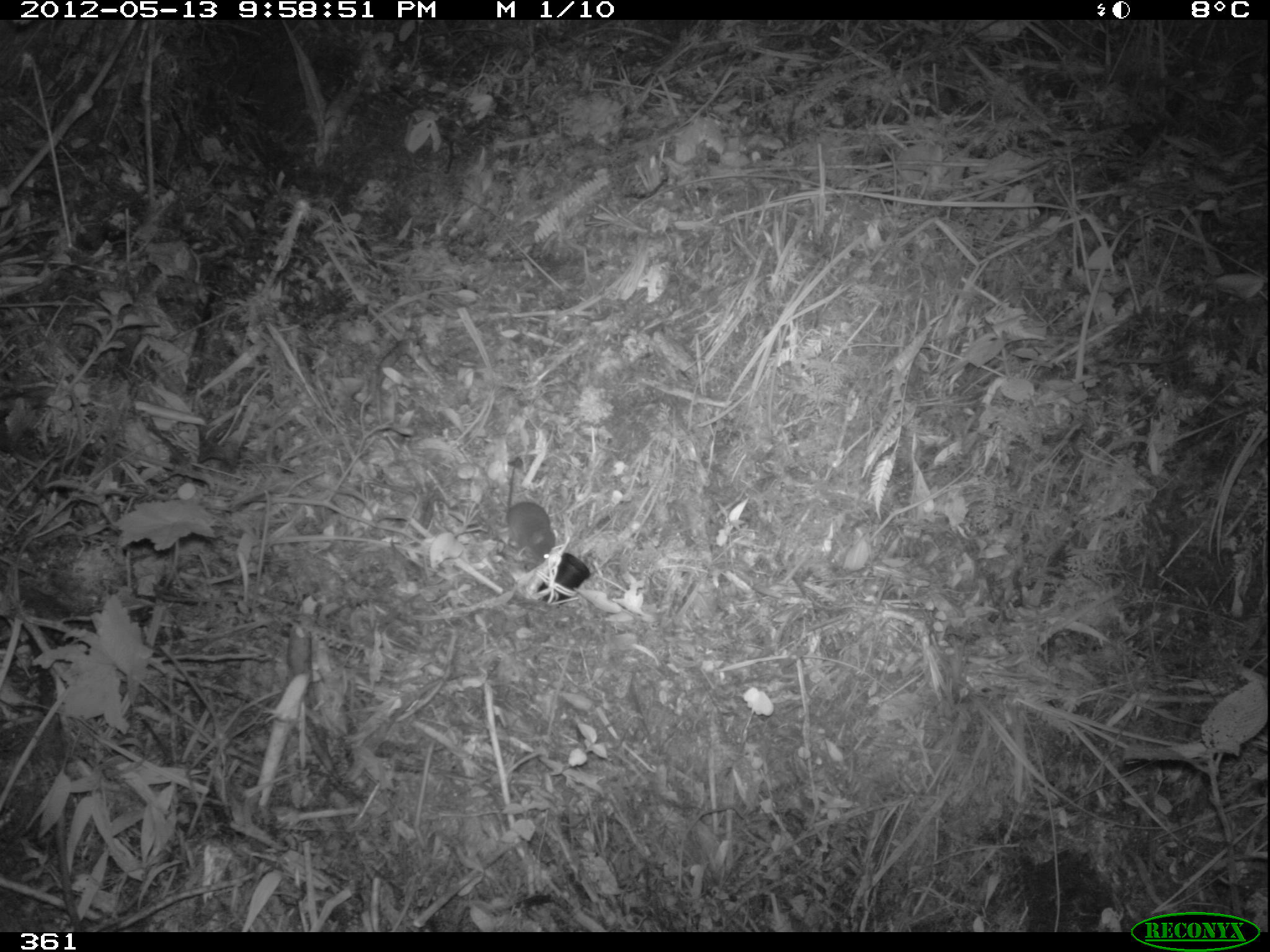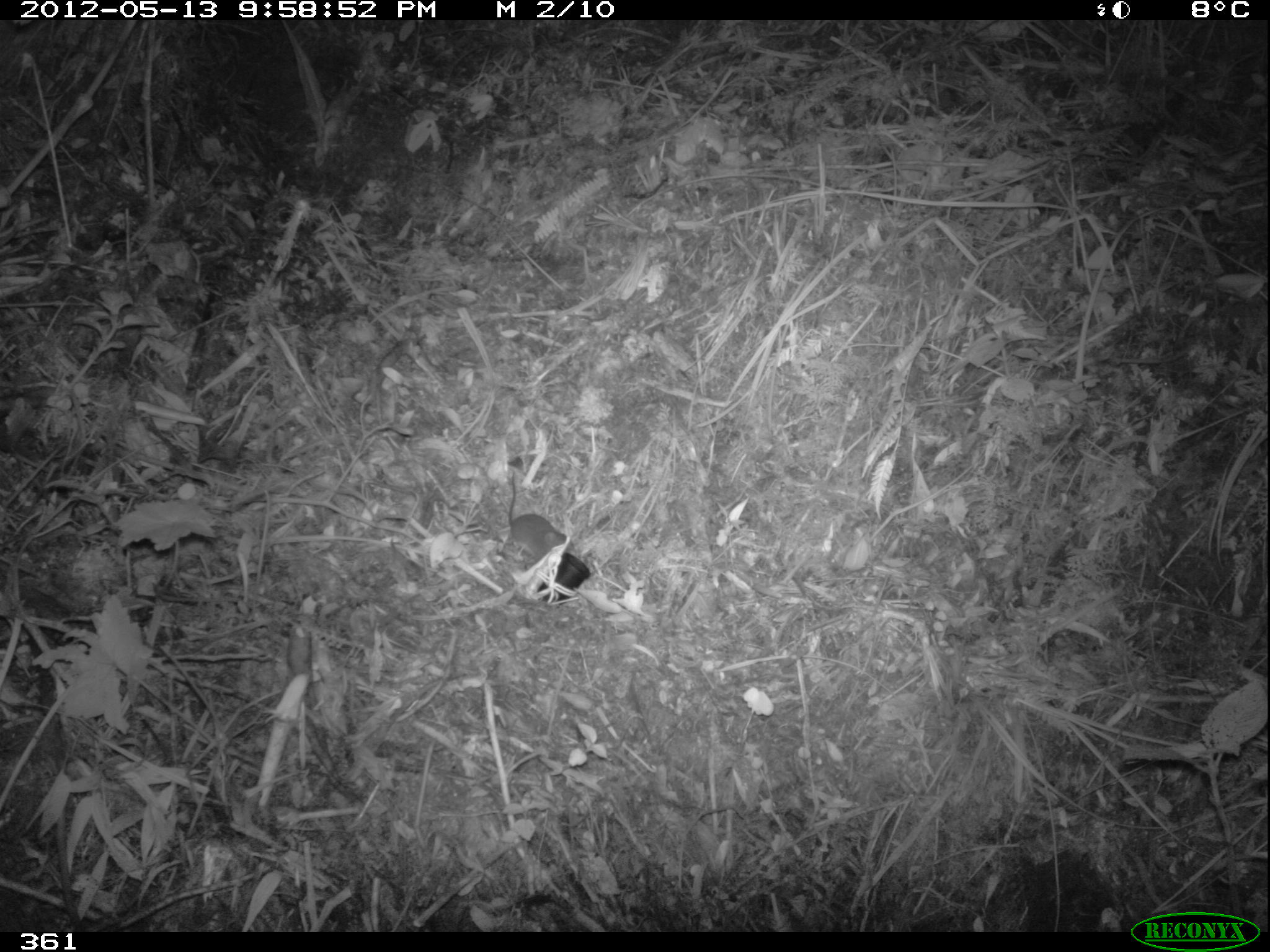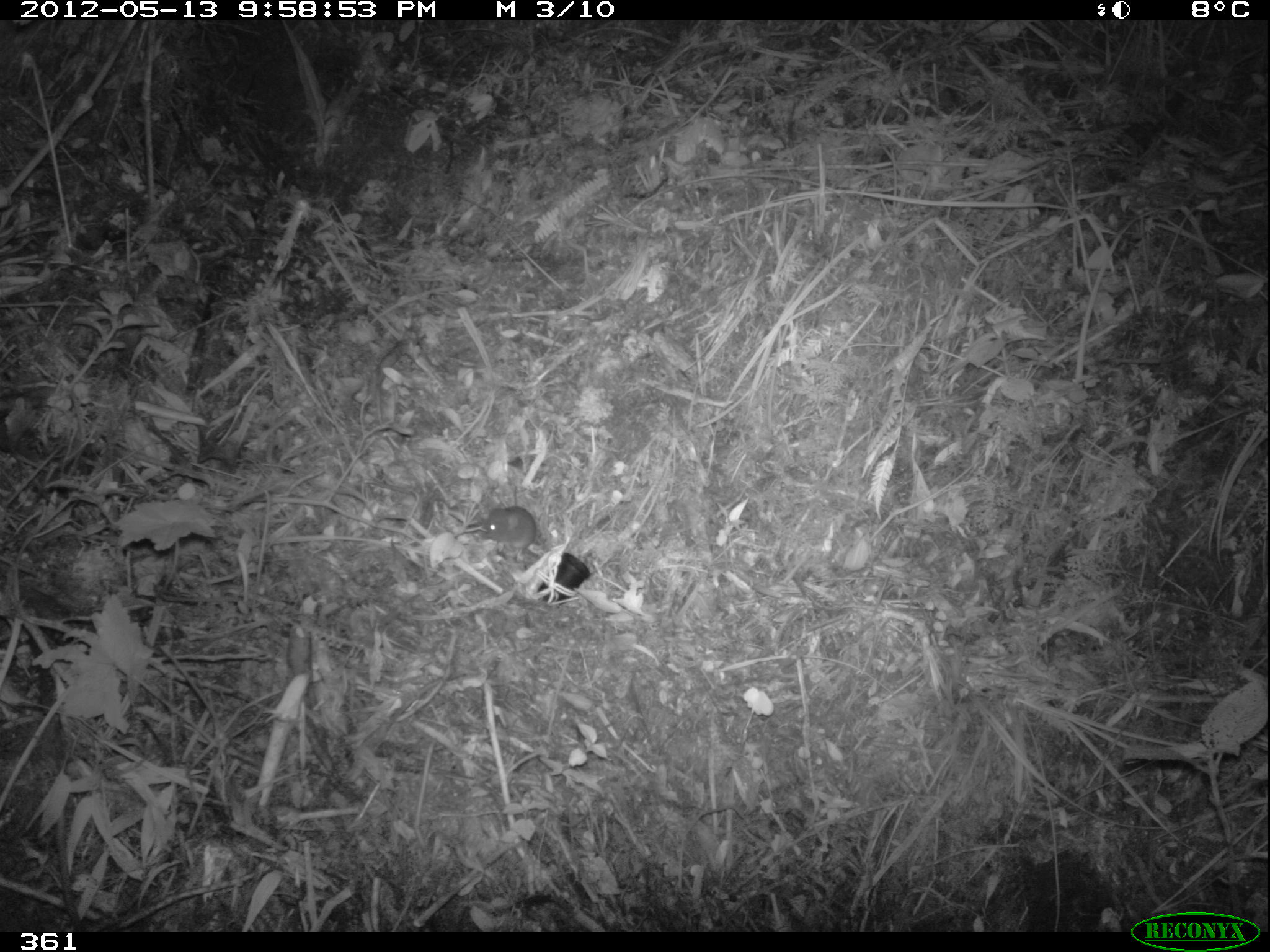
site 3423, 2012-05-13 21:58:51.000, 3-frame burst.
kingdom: Animalia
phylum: Chordata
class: Mammalia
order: Rodentia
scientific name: Rodentia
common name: rodents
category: unknown rodent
Unknown rodent (rodents) (Rodentia).